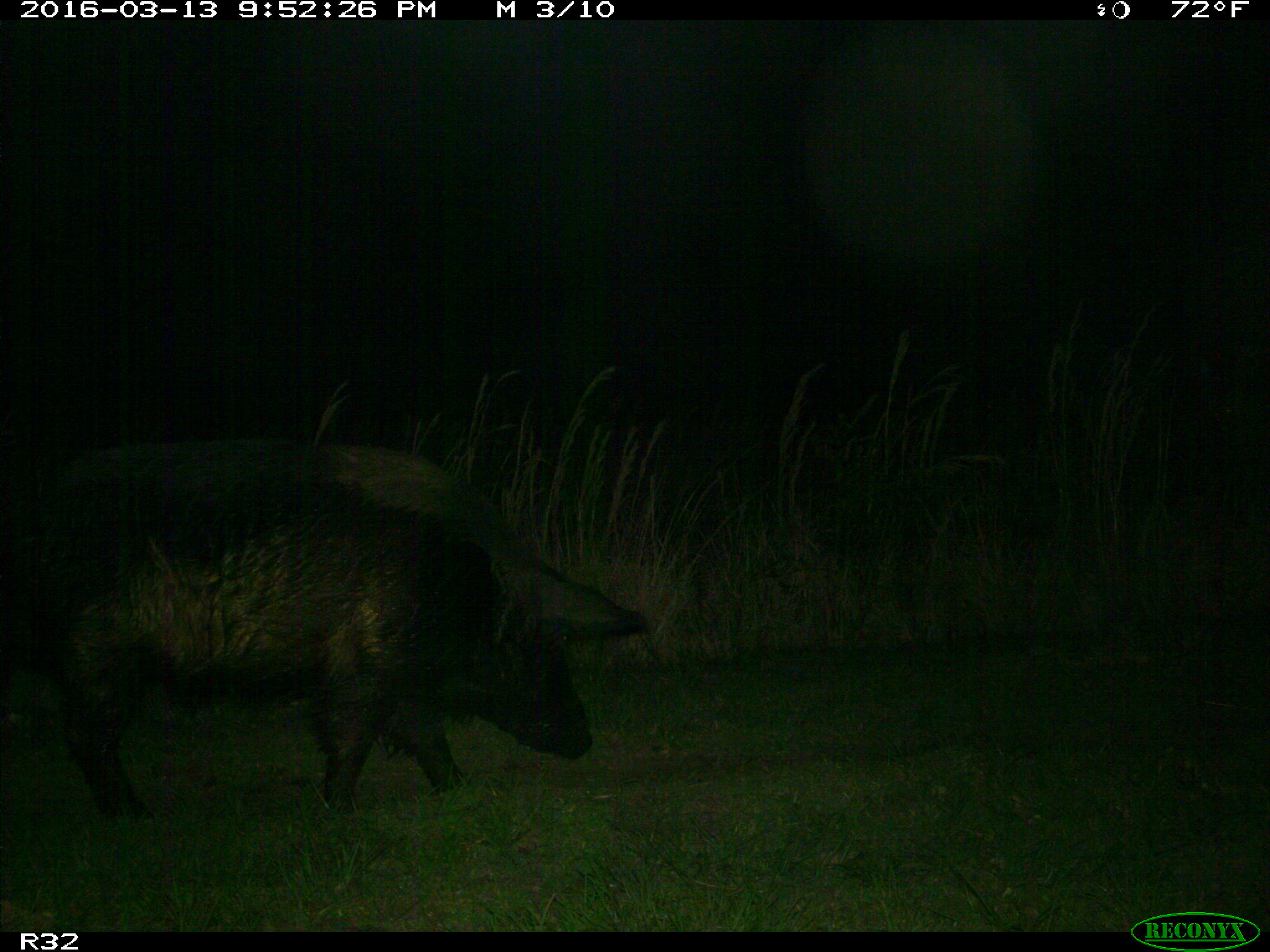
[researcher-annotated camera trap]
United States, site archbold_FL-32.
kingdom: Animalia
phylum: Chordata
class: Mammalia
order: Artiodactyla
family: Suidae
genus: Sus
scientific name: Sus scrofa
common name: wild boar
Sus scrofa (wild boar).